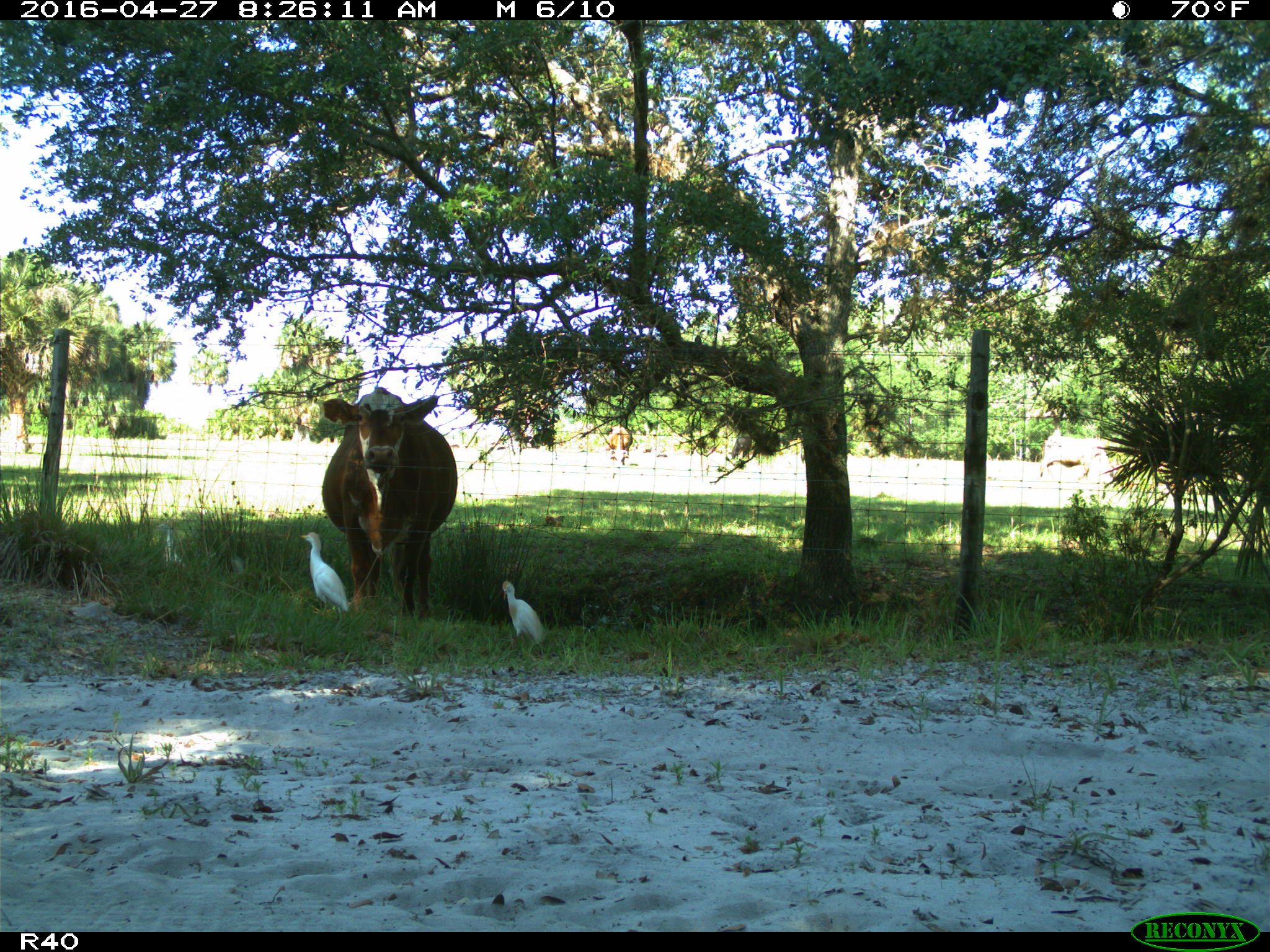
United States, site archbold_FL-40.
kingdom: Animalia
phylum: Chordata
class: Mammalia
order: Artiodactyla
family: Bovidae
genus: Bos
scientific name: Bos taurus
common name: domestic cow